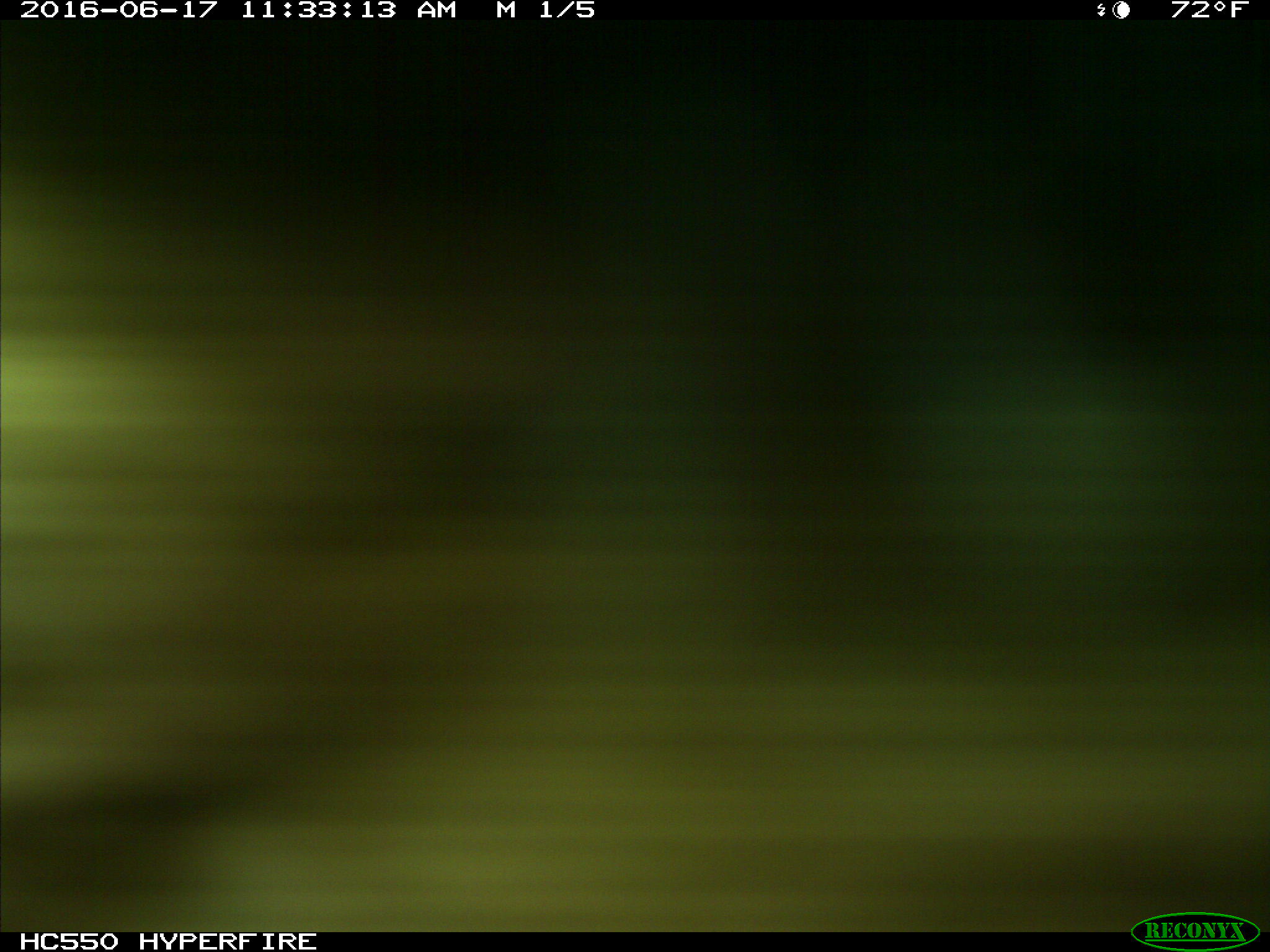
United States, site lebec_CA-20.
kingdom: Animalia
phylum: Chordata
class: Mammalia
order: Artiodactyla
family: Bovidae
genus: Bos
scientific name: Bos taurus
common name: domestic cow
Bos taurus (domestic cow).